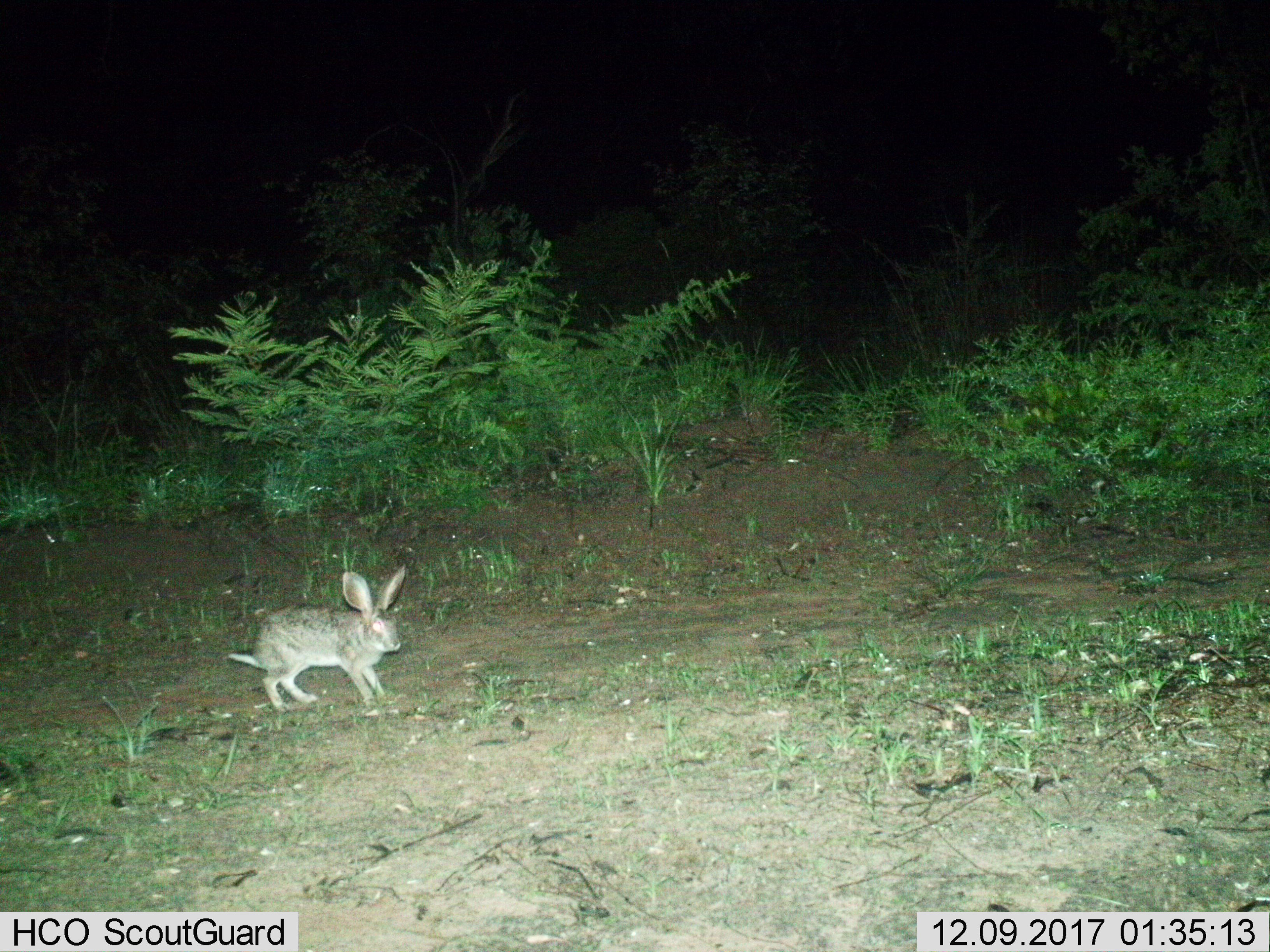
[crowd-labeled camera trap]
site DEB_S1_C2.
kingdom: Animalia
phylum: Chordata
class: Mammalia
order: Lagomorpha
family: Leporidae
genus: Lepus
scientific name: Lepus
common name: hare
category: hareunknown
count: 1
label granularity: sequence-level